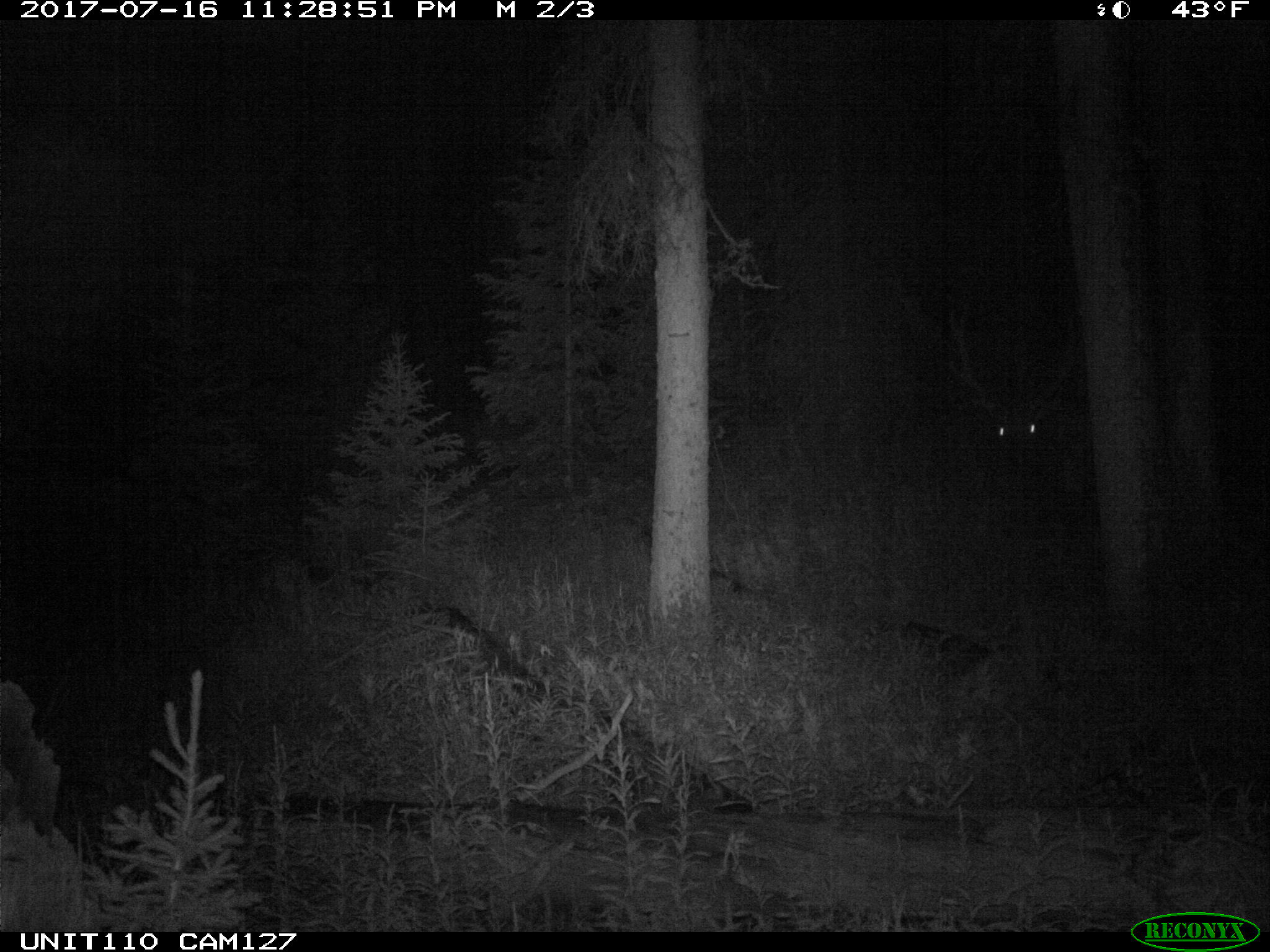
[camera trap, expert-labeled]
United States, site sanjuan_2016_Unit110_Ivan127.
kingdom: Animalia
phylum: Chordata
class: Mammalia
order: Artiodactyla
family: Cervidae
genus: Cervus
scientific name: Cervus elaphus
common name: red deer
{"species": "Cervus elaphus (red deer)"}